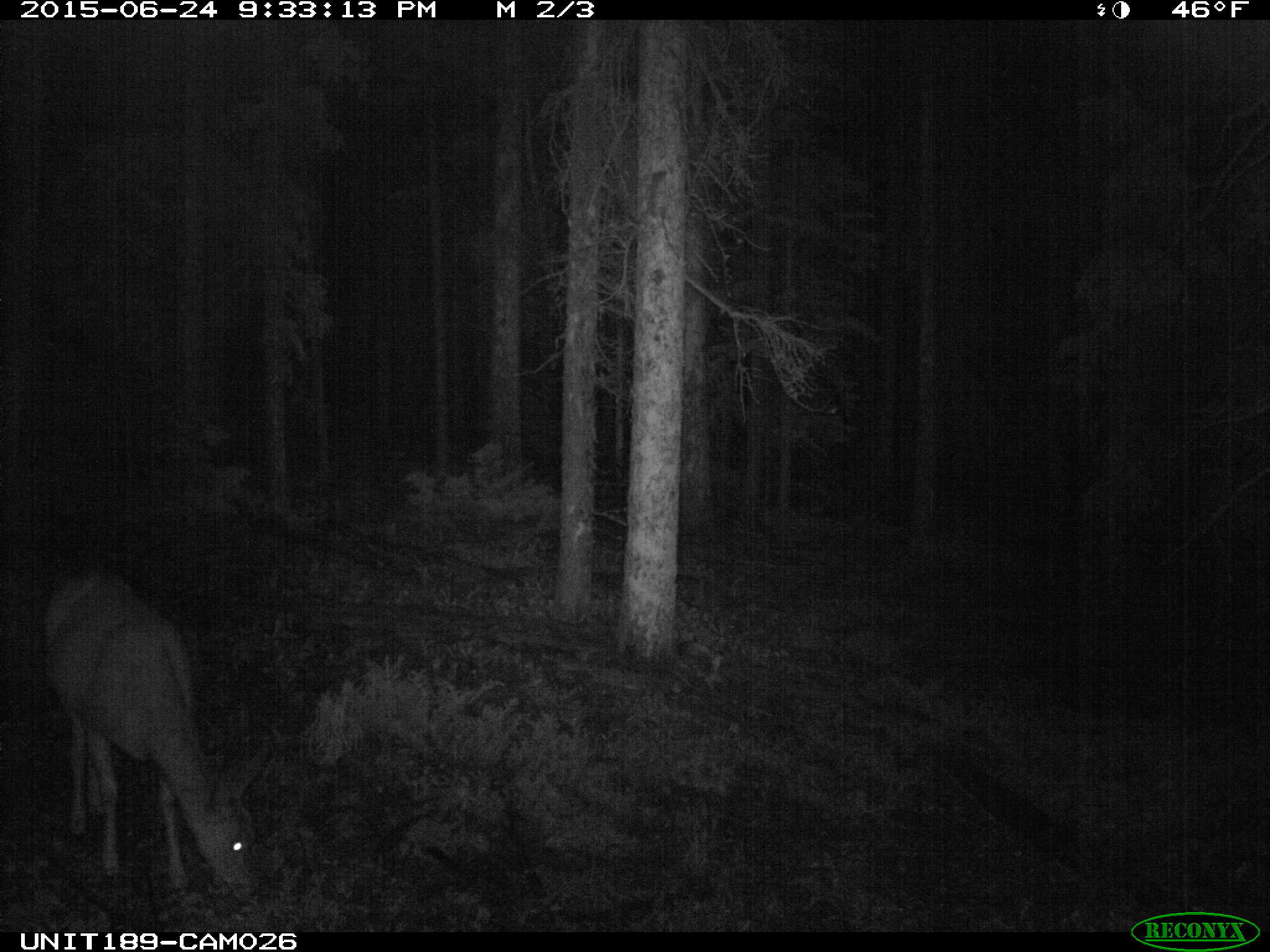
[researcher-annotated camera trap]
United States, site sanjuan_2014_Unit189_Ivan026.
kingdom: Animalia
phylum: Chordata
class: Mammalia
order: Artiodactyla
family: Cervidae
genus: Odocoileus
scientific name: Odocoileus hemionus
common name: mule deer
Odocoileus hemionus (mule deer).